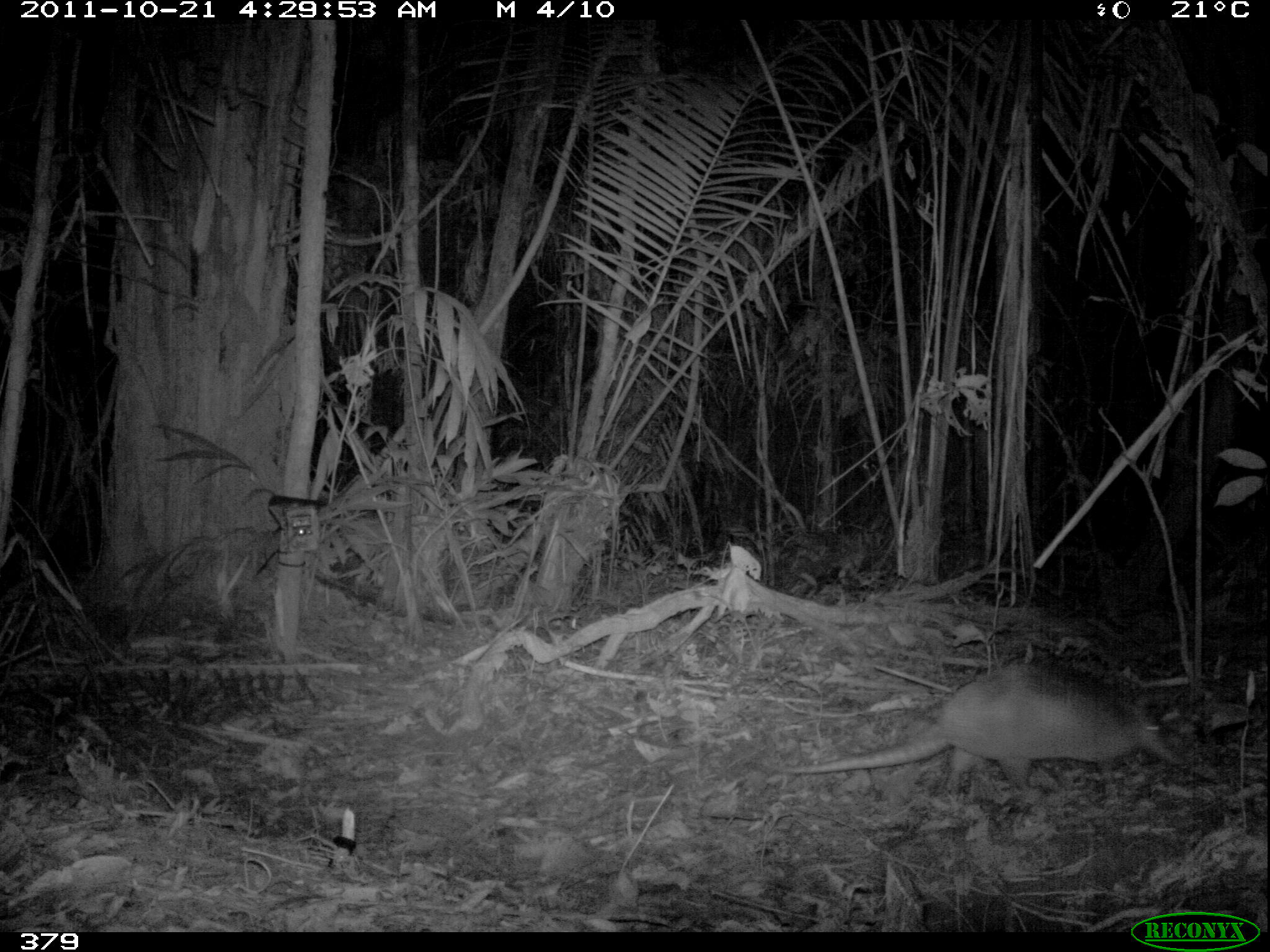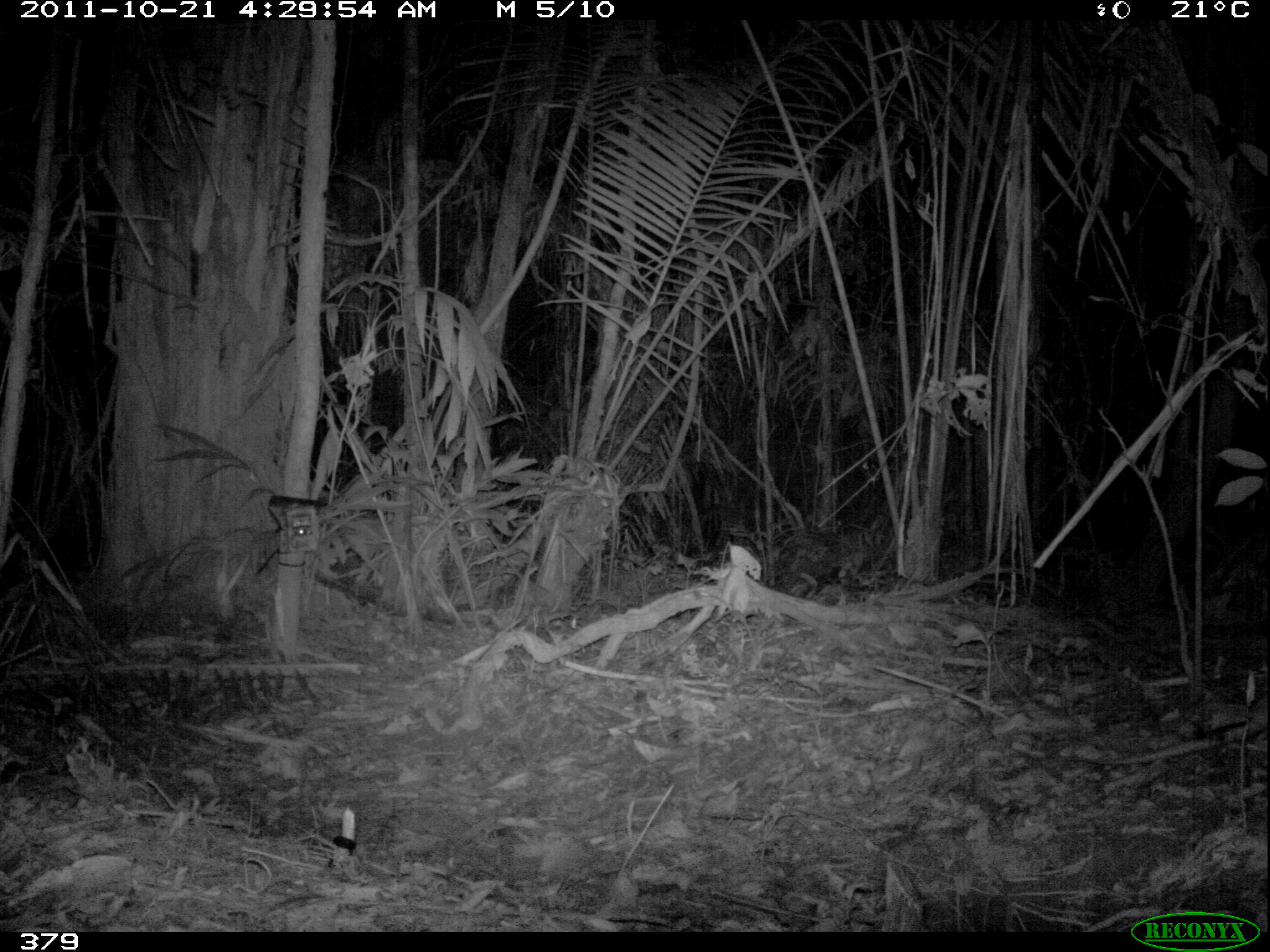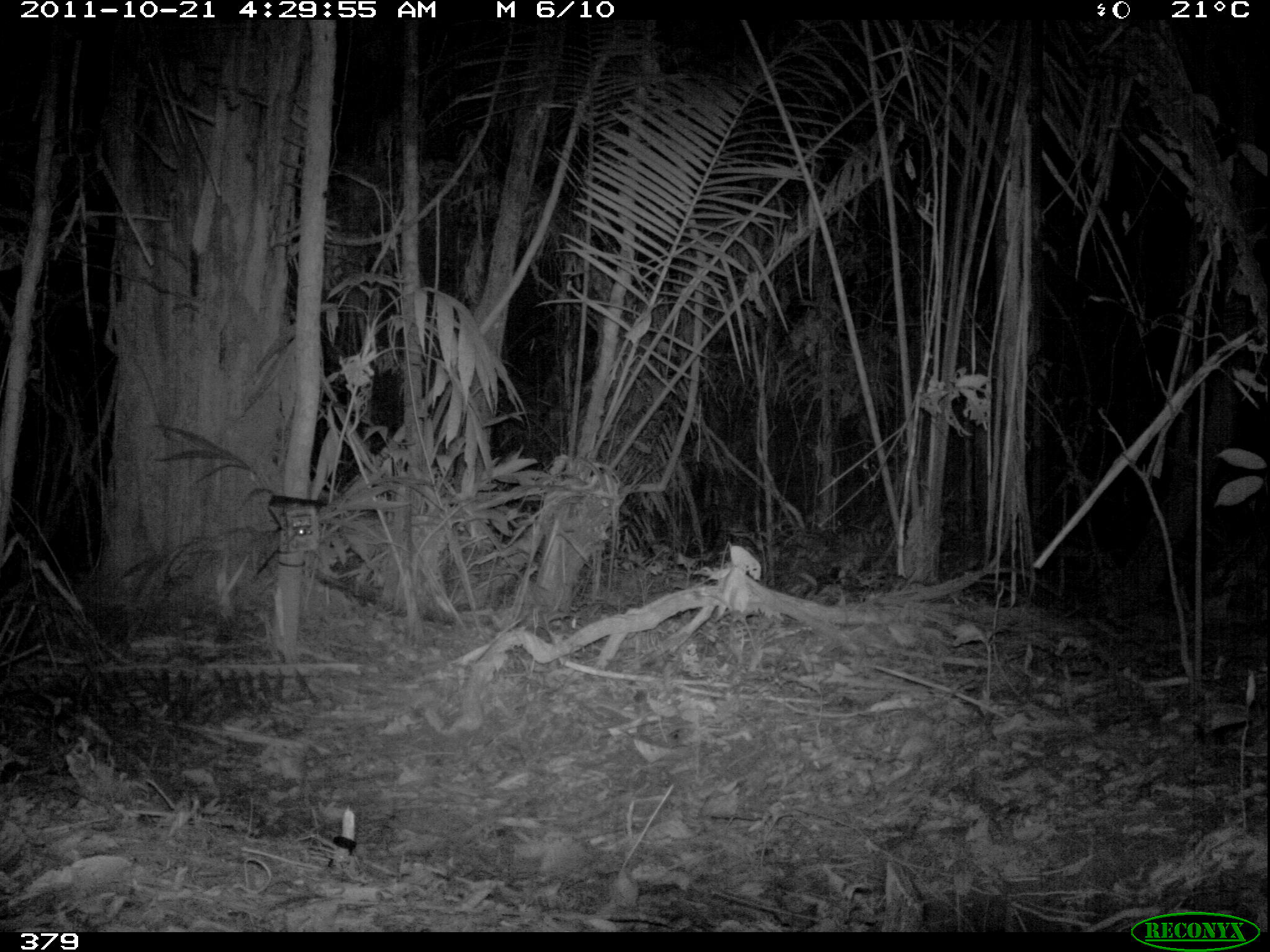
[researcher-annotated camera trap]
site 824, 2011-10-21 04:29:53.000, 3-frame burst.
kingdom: Animalia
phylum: Chordata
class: Mammalia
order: Cingulata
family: Dasypodidae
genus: Dasypus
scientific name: Dasypus novemcinctus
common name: nine-banded armadillo